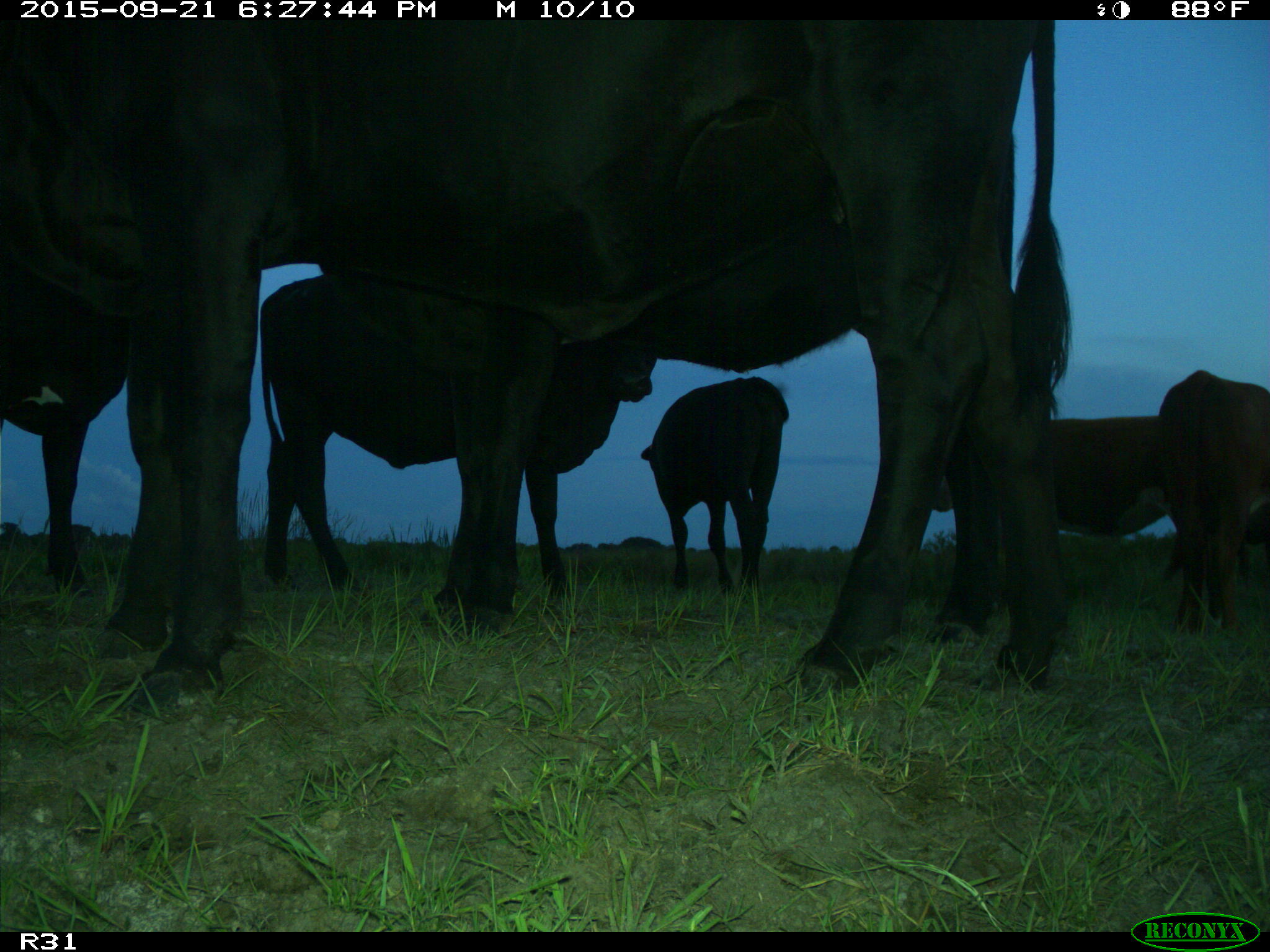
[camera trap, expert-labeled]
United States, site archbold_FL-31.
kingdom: Animalia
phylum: Chordata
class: Mammalia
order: Artiodactyla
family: Bovidae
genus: Bos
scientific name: Bos taurus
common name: domestic cow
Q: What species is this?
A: Bos taurus (domestic cow).